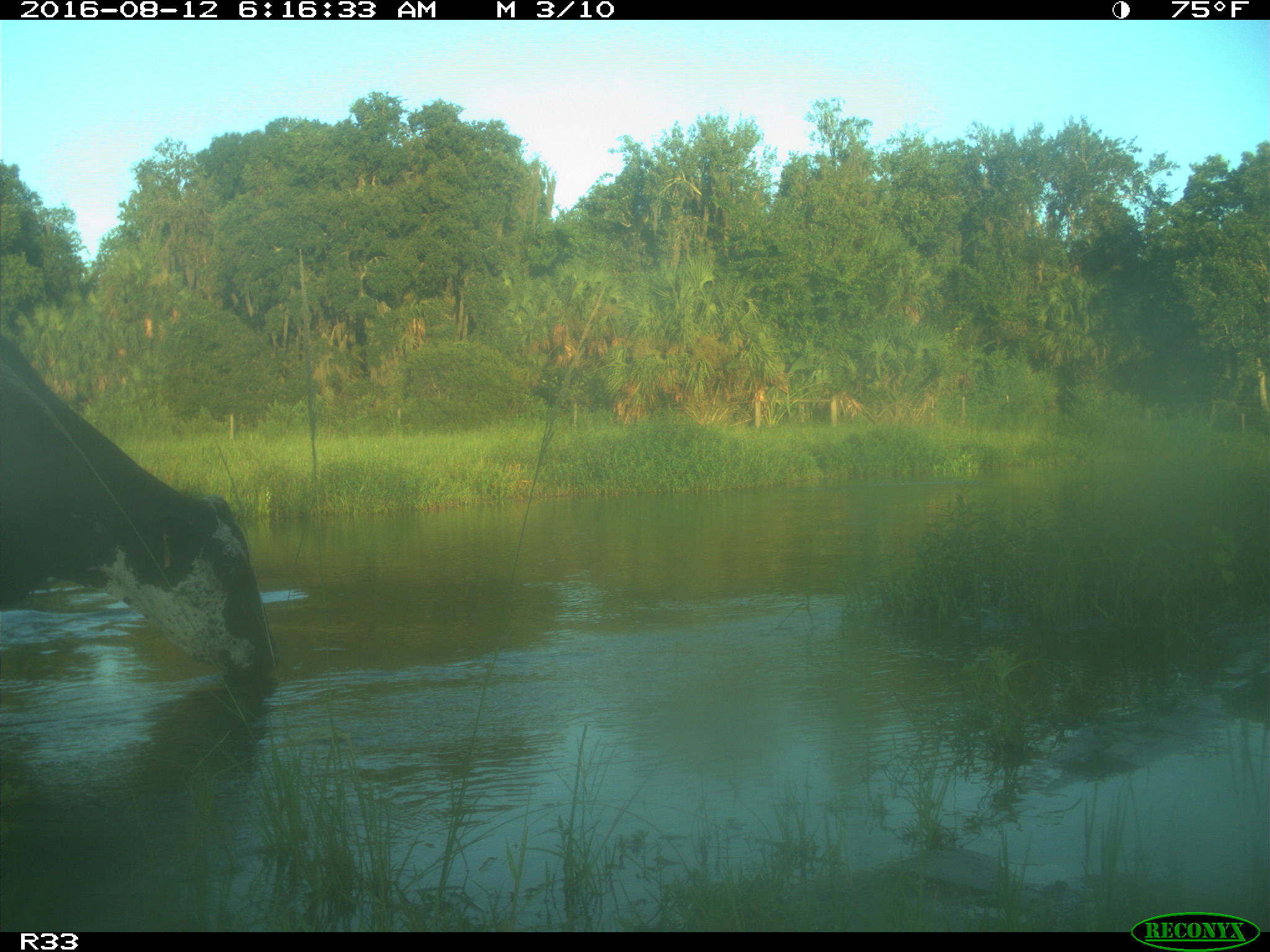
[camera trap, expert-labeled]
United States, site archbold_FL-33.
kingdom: Animalia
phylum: Chordata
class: Mammalia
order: Artiodactyla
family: Bovidae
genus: Bos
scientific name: Bos taurus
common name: domestic cow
Bos taurus (domestic cow).